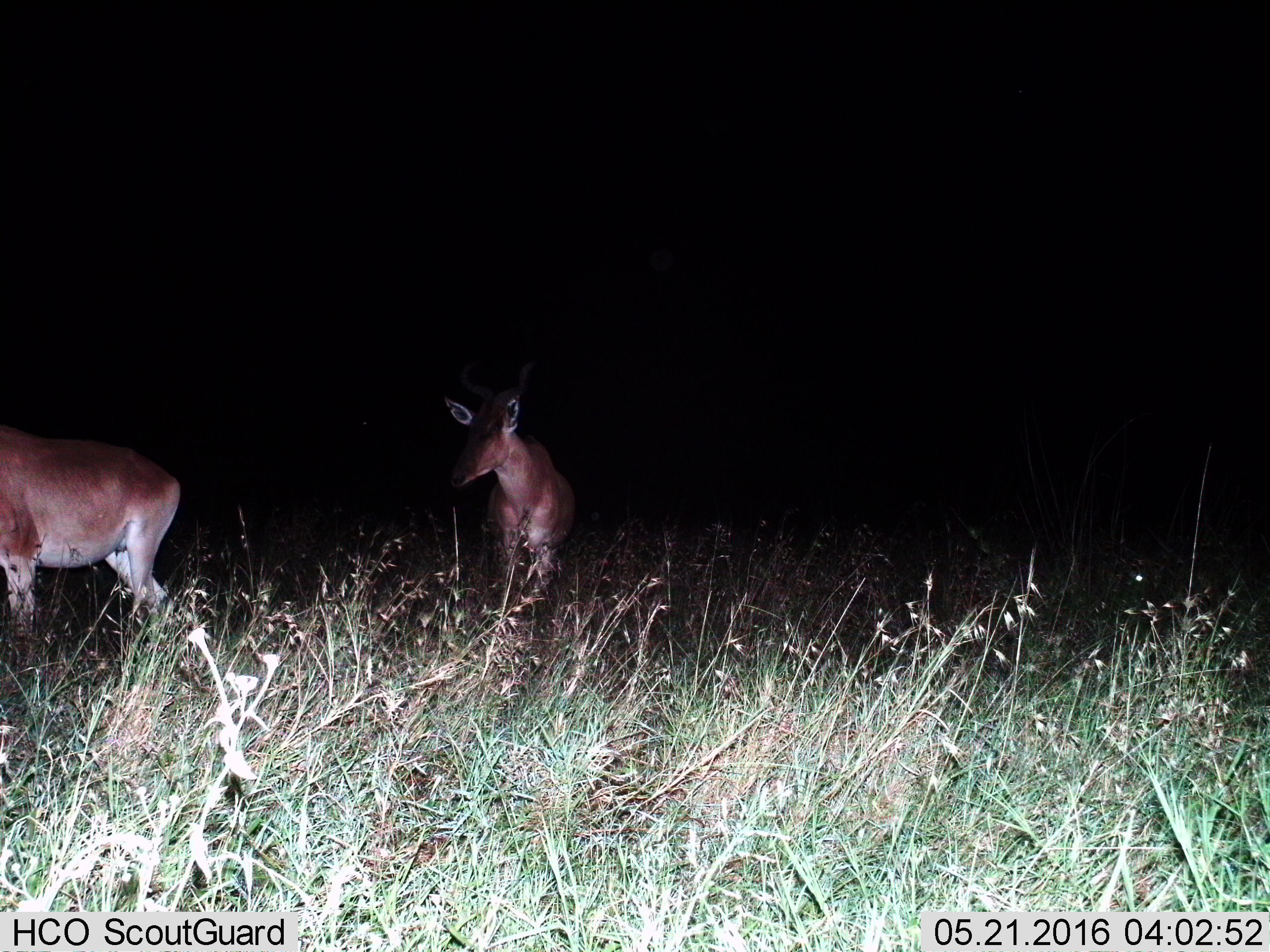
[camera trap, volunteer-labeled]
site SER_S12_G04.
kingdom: Animalia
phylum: Chordata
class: Mammalia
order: Artiodactyla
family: Bovidae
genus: Aepyceros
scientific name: Aepyceros melampus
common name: impala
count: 2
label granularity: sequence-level